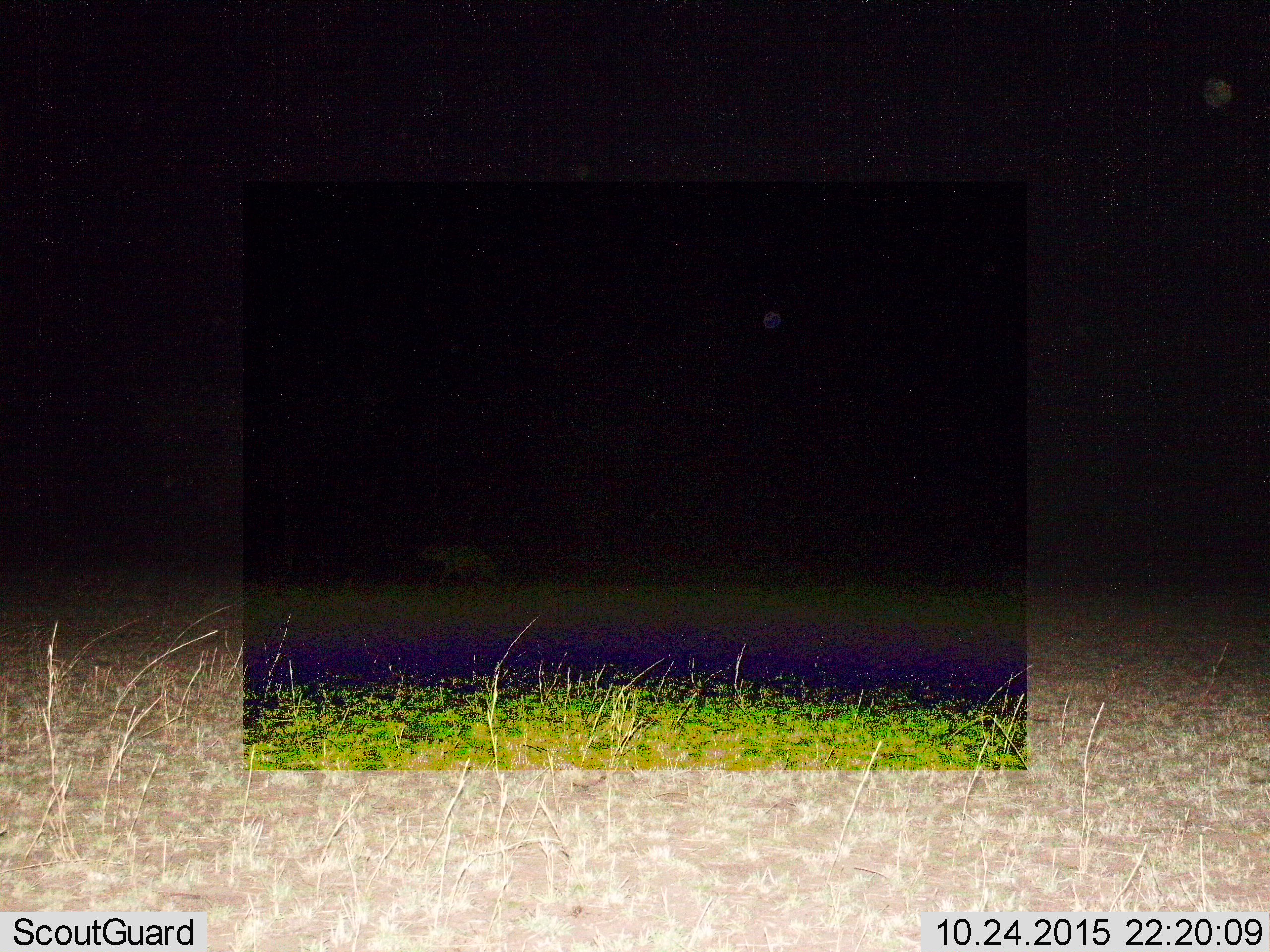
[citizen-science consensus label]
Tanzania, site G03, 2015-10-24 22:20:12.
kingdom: Animalia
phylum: Chordata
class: Mammalia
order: Carnivora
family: Hyaenidae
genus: Crocuta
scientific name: Crocuta crocuta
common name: spotted hyena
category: hyenaspotted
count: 1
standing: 0%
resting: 0%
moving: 100%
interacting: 0%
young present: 0%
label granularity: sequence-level